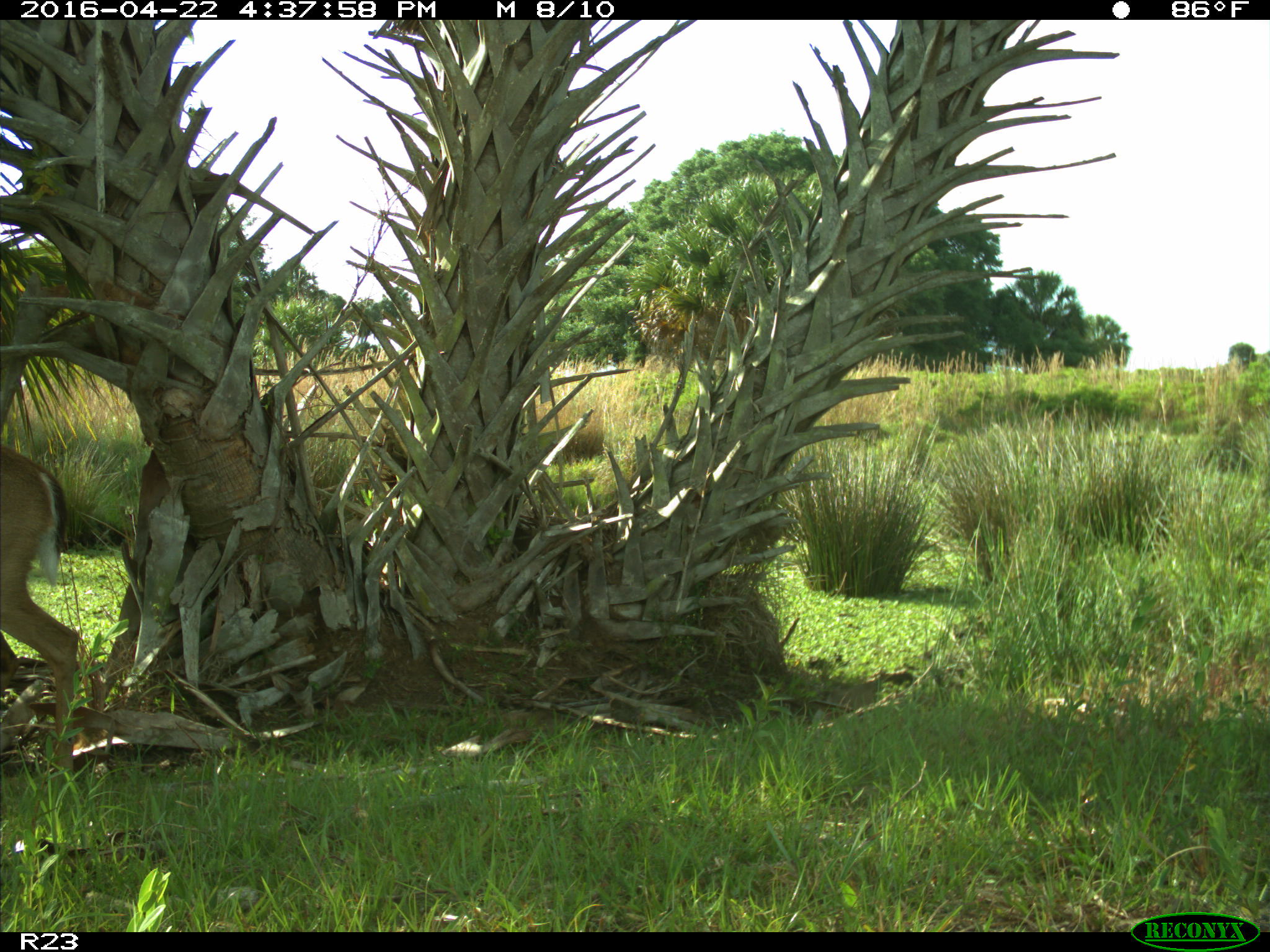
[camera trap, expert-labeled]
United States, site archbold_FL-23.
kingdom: Animalia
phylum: Chordata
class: Mammalia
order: Artiodactyla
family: Cervidae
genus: Odocoileus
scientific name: Odocoileus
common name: deer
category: unidentified deer